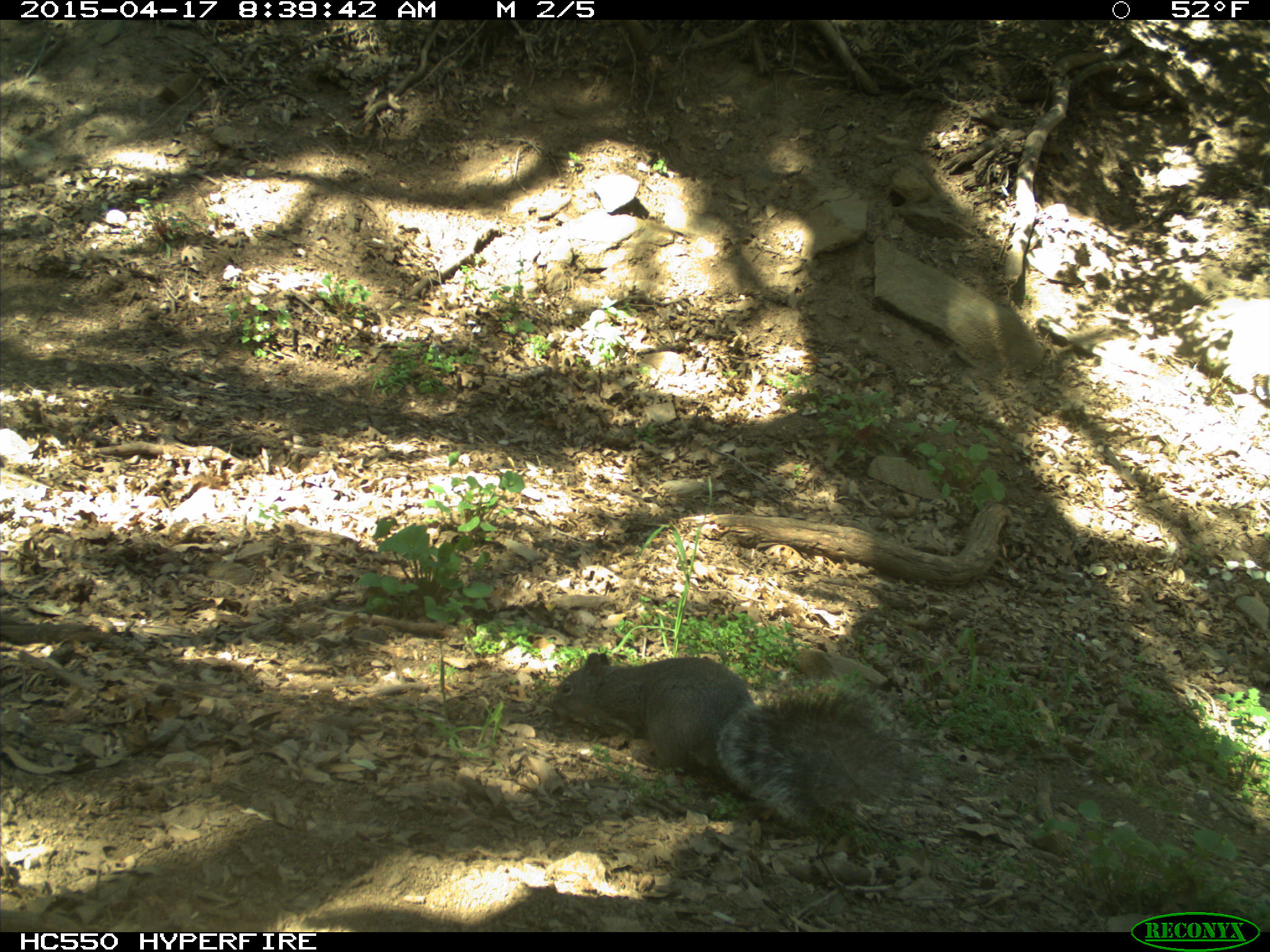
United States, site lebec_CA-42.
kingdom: Animalia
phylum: Chordata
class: Mammalia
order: Rodentia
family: Sciuridae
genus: Sciurus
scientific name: Sciurus carolinensis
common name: eastern gray squirrel